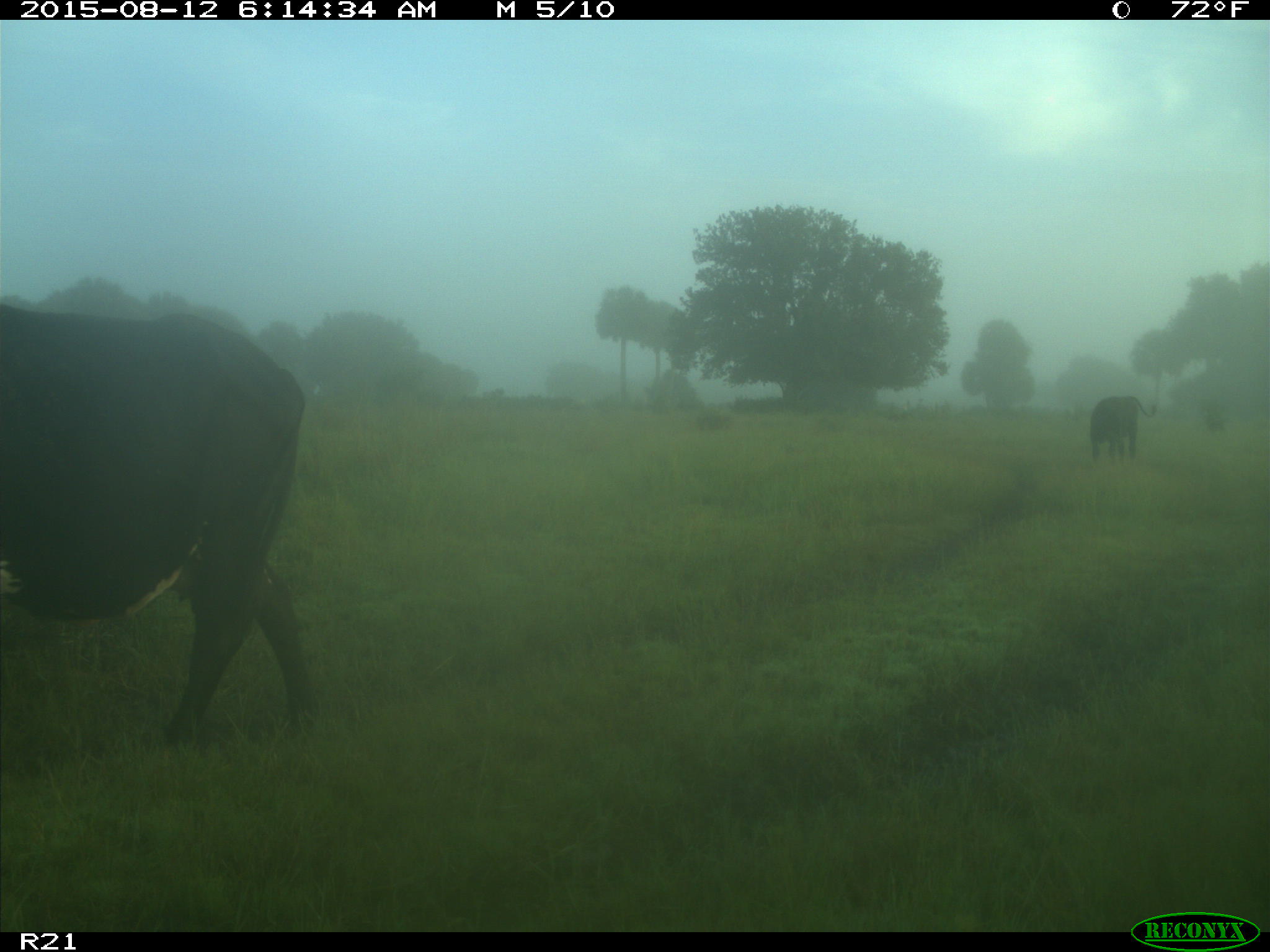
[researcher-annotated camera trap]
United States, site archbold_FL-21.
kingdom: Animalia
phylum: Chordata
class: Mammalia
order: Artiodactyla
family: Bovidae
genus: Bos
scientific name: Bos taurus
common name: domestic cow